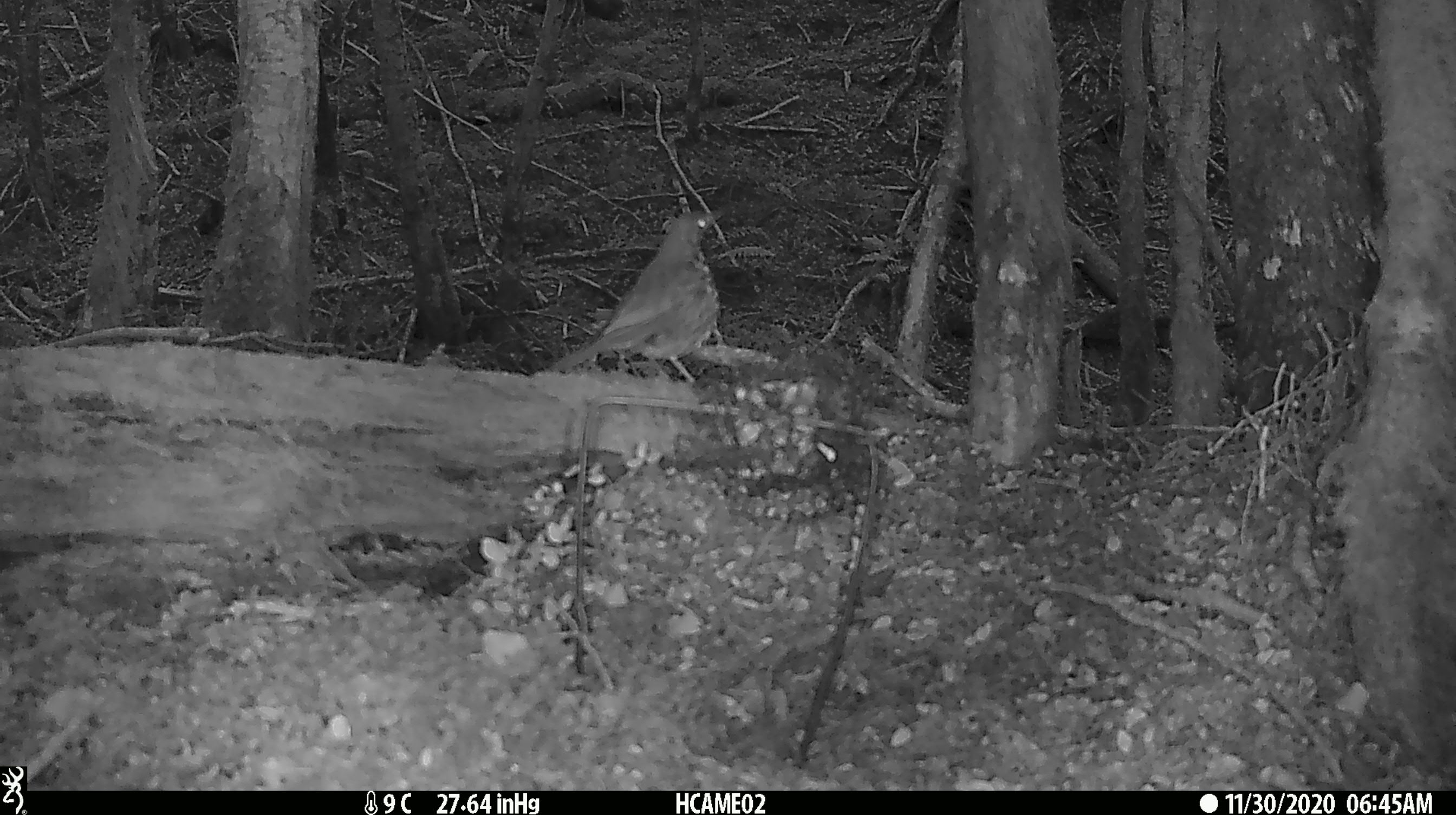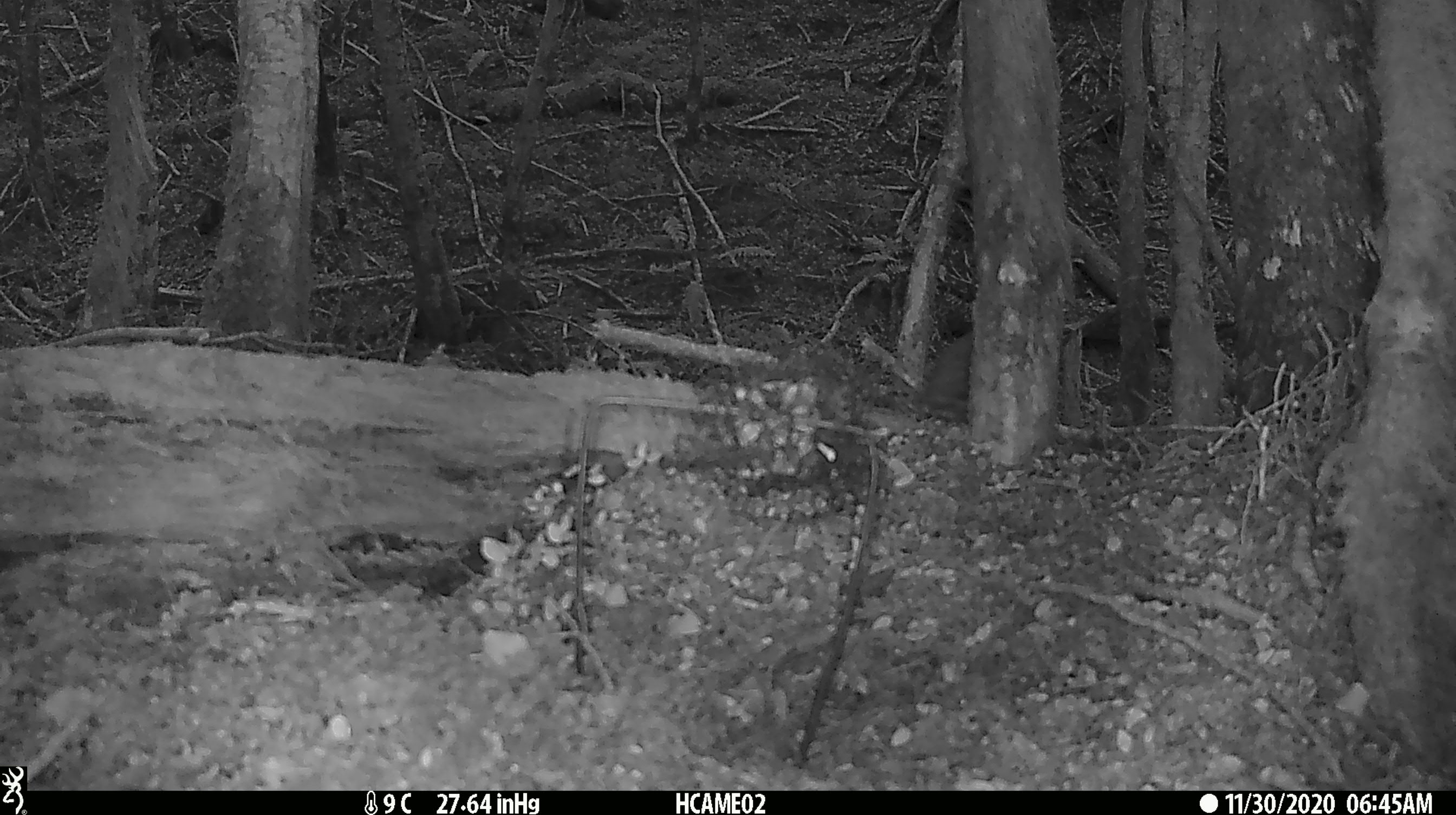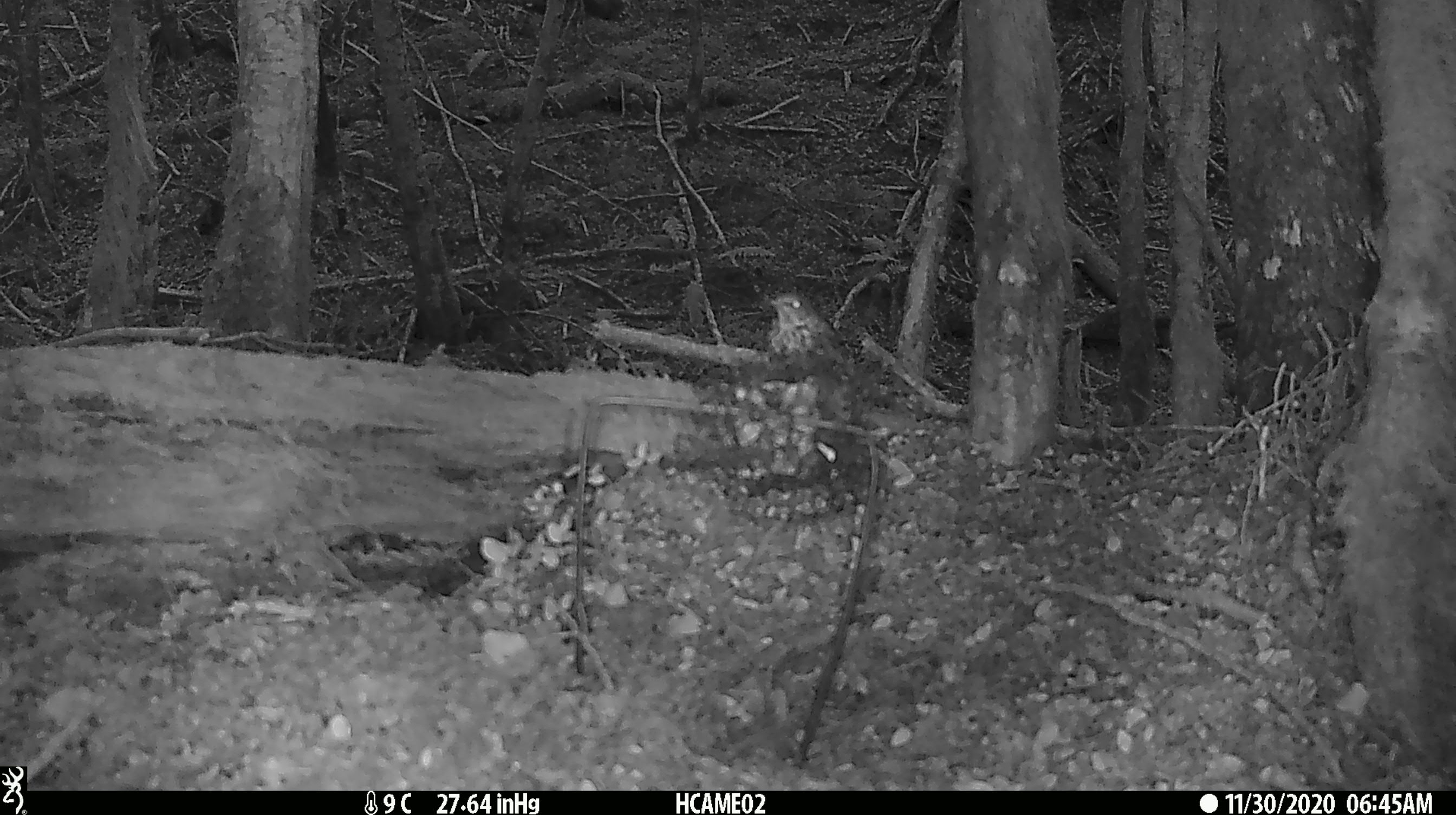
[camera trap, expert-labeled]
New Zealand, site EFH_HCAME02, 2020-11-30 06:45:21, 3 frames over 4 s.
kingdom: Animalia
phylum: Chordata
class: Aves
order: Passeriformes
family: Turdidae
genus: Turdus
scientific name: Turdus philomelos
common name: song thrush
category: thrush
Thrush (song thrush) (Turdus philomelos).